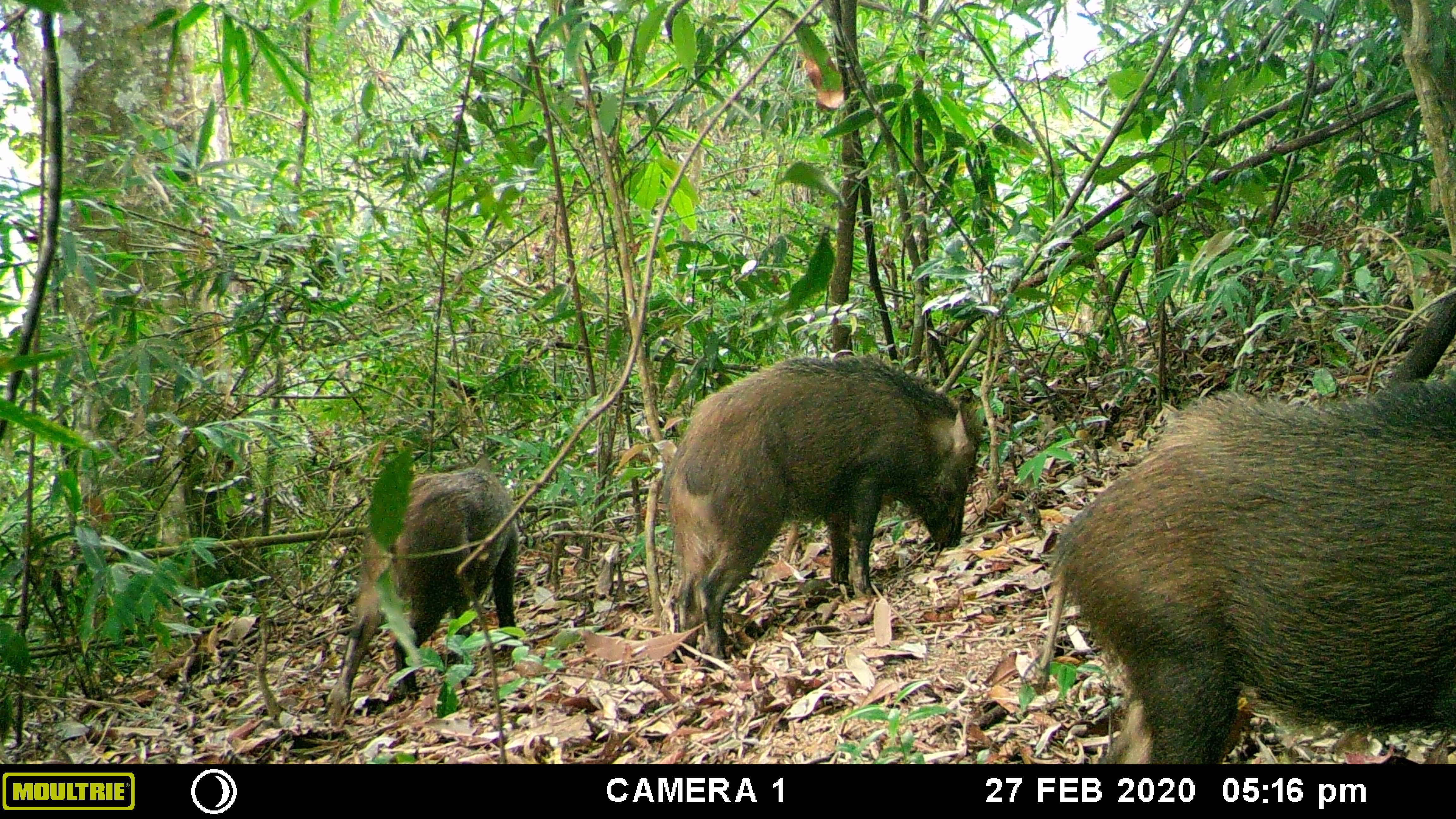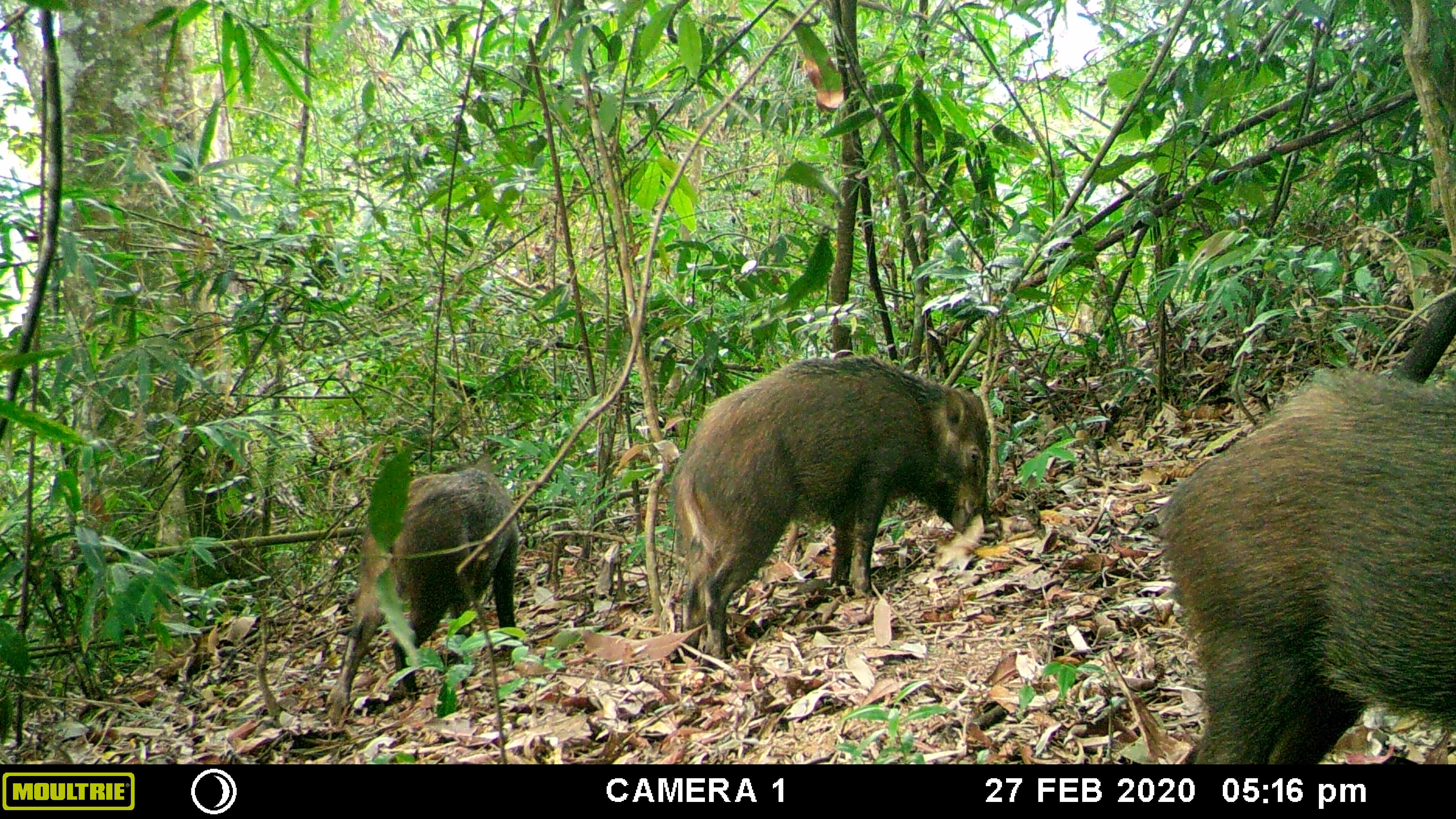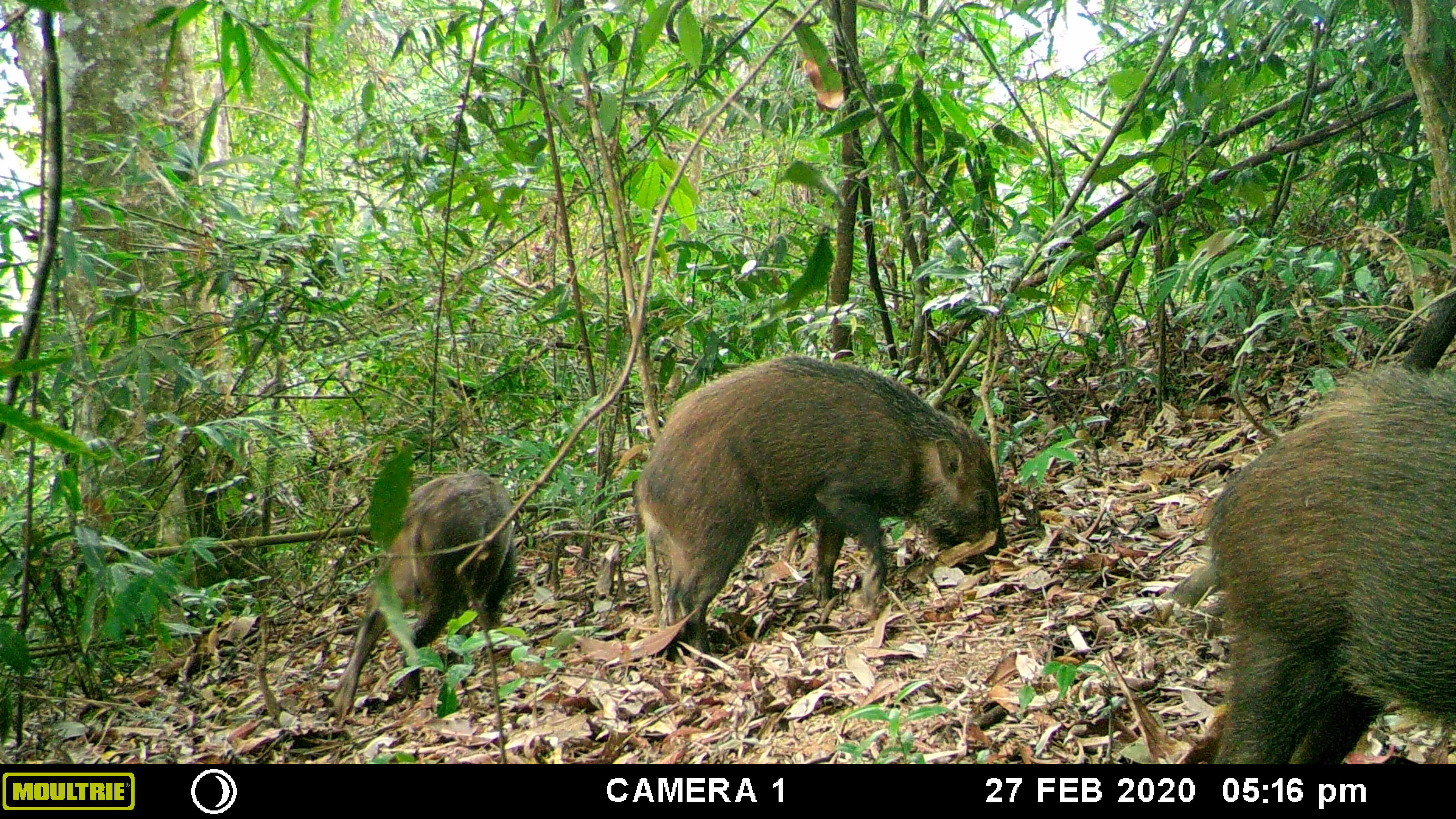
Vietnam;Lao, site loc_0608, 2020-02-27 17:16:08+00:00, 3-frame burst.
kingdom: Animalia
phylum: Chordata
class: Mammalia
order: Artiodactyla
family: Suidae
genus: Sus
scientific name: Sus scrofa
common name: eurasian wild pig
Eurasian wild pig (Sus scrofa). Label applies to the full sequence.